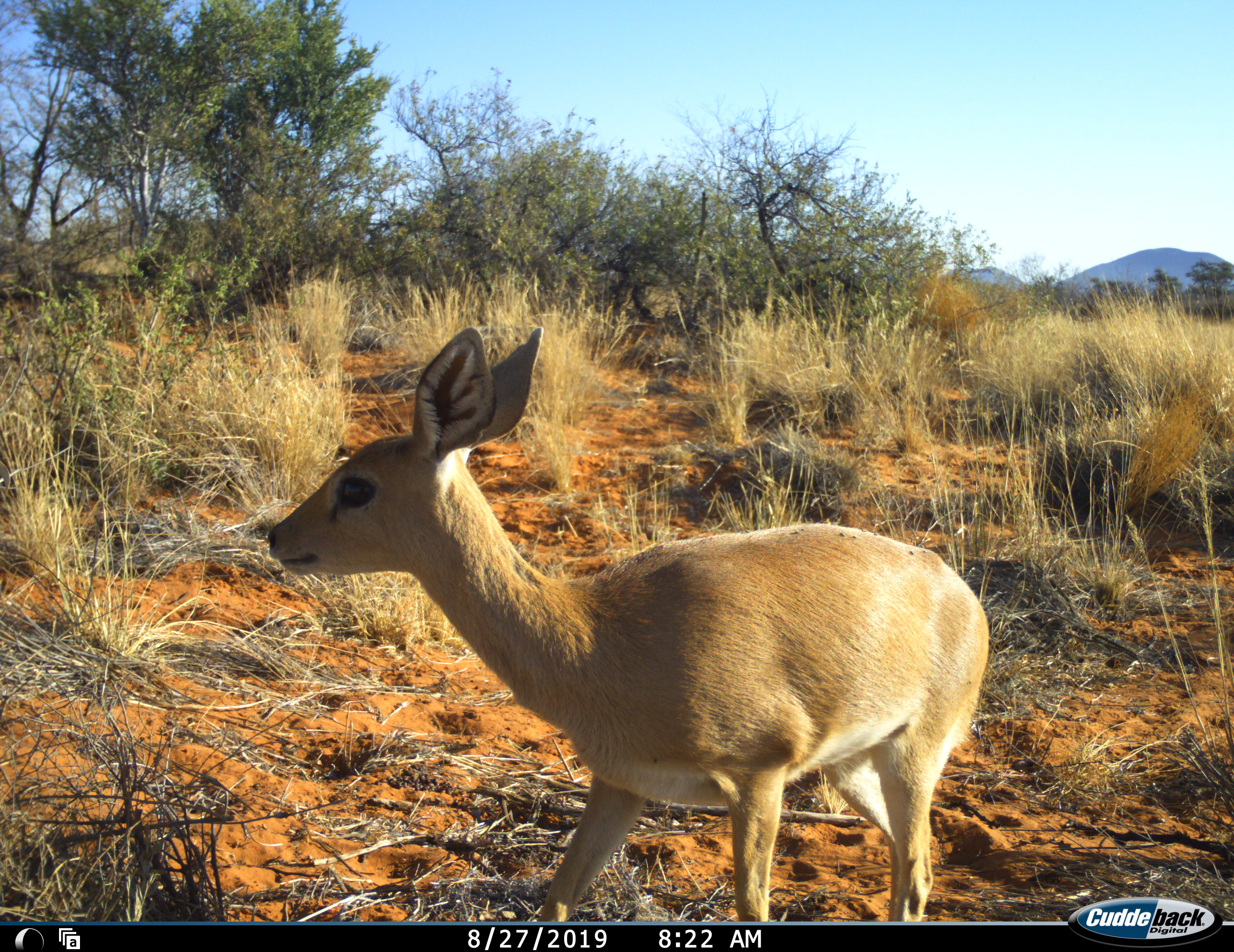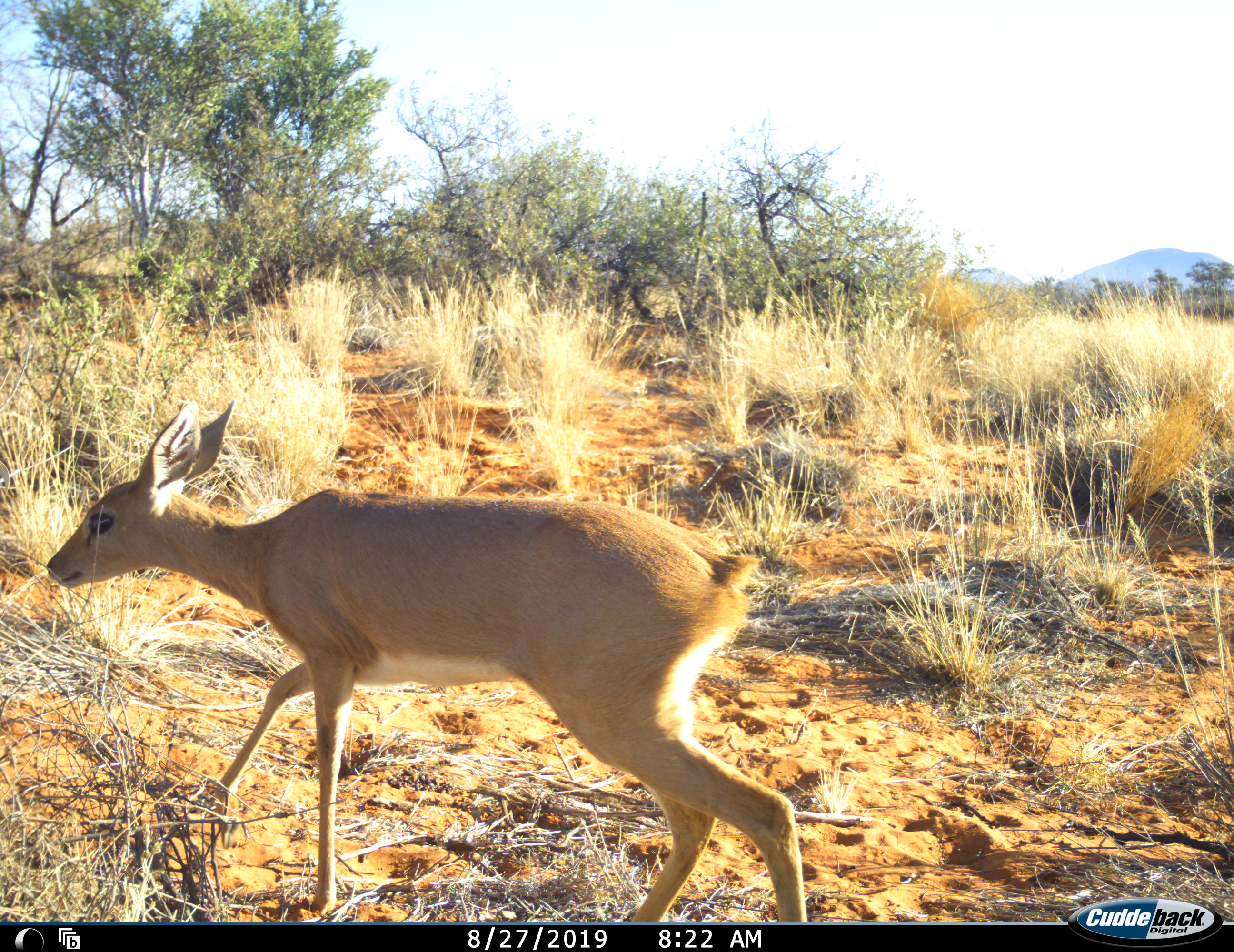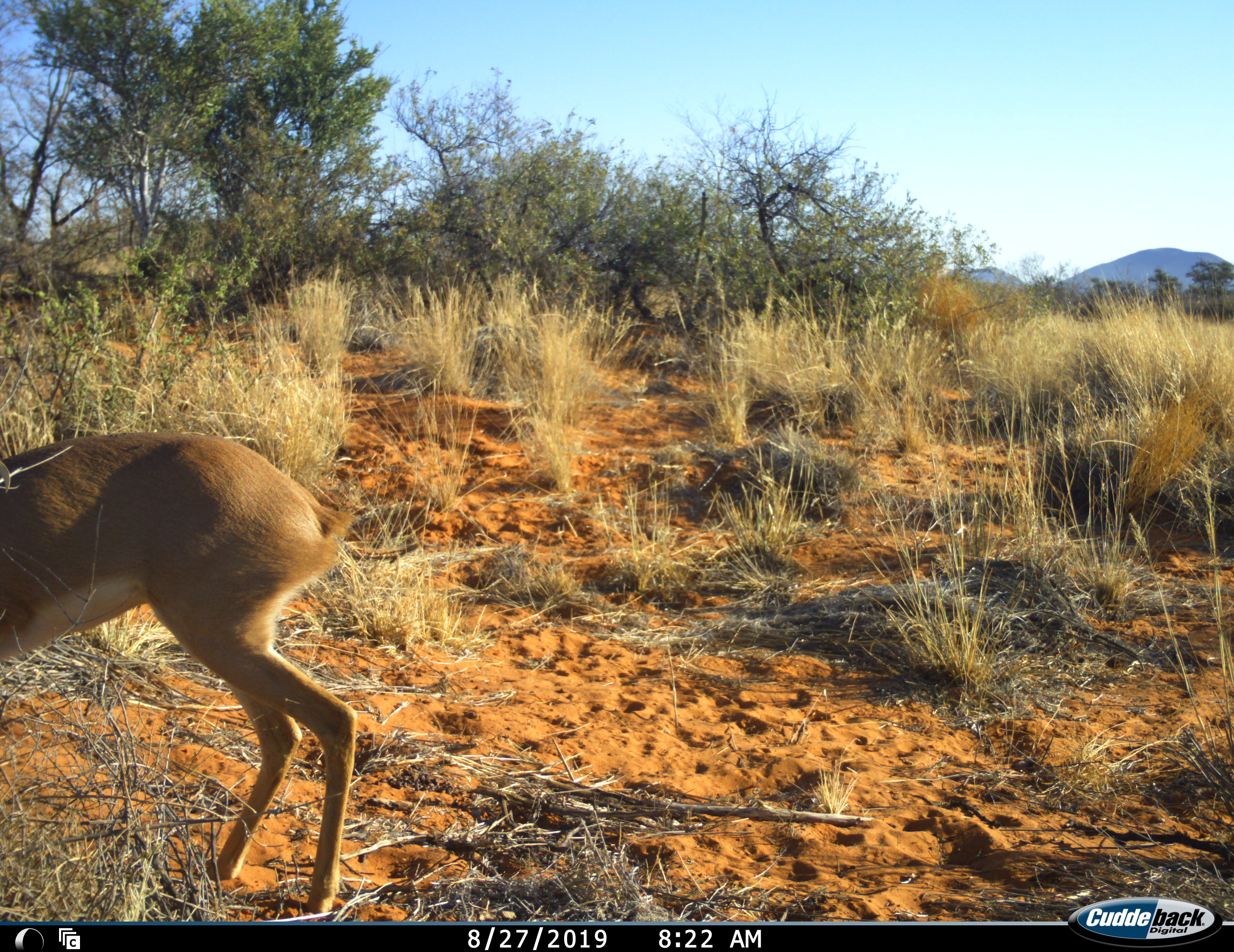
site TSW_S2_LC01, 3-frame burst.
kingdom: Animalia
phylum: Chordata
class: Mammalia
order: Artiodactyla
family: Bovidae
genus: Raphicerus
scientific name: Raphicerus campestris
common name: steenbok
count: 1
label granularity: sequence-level